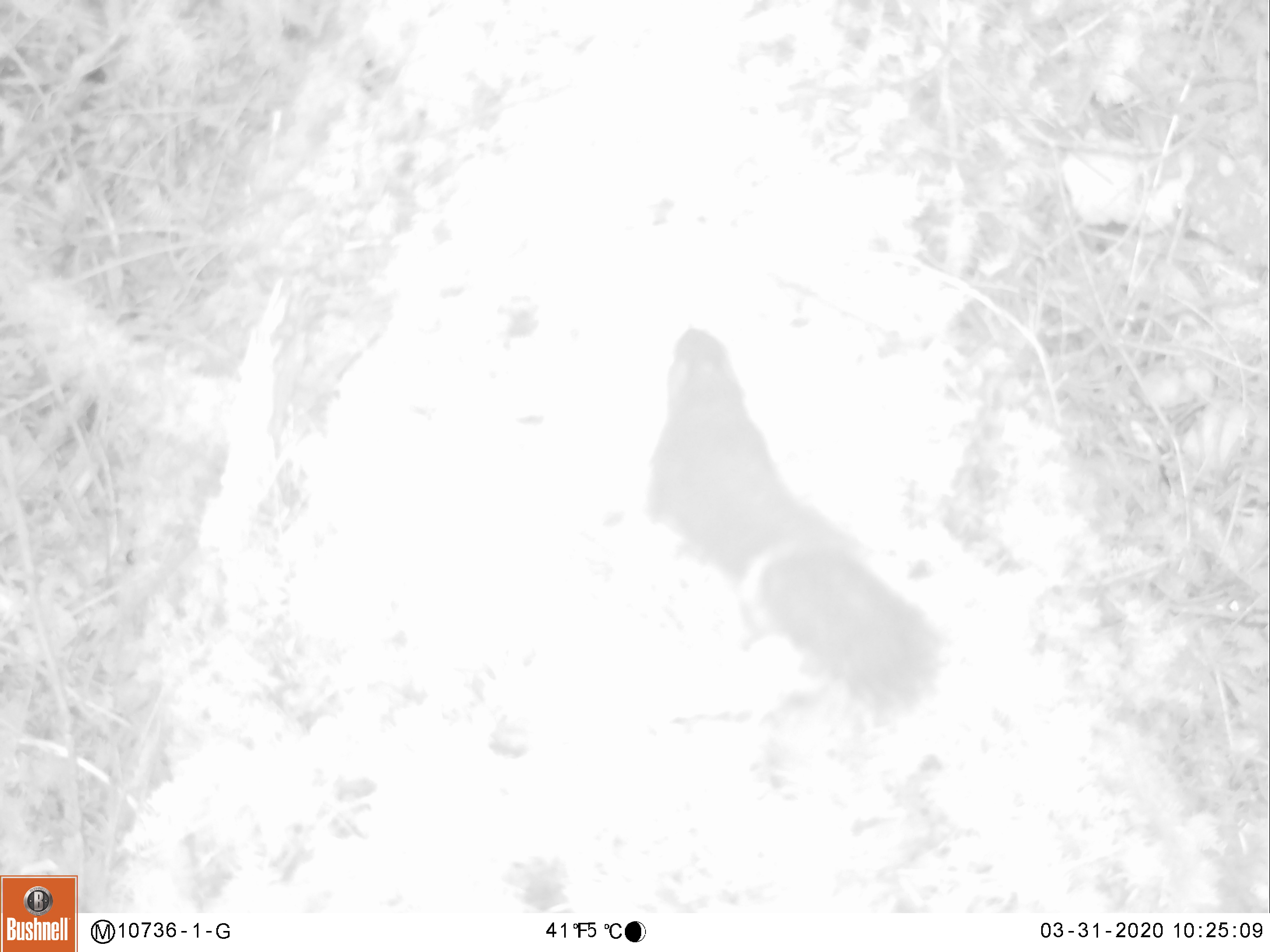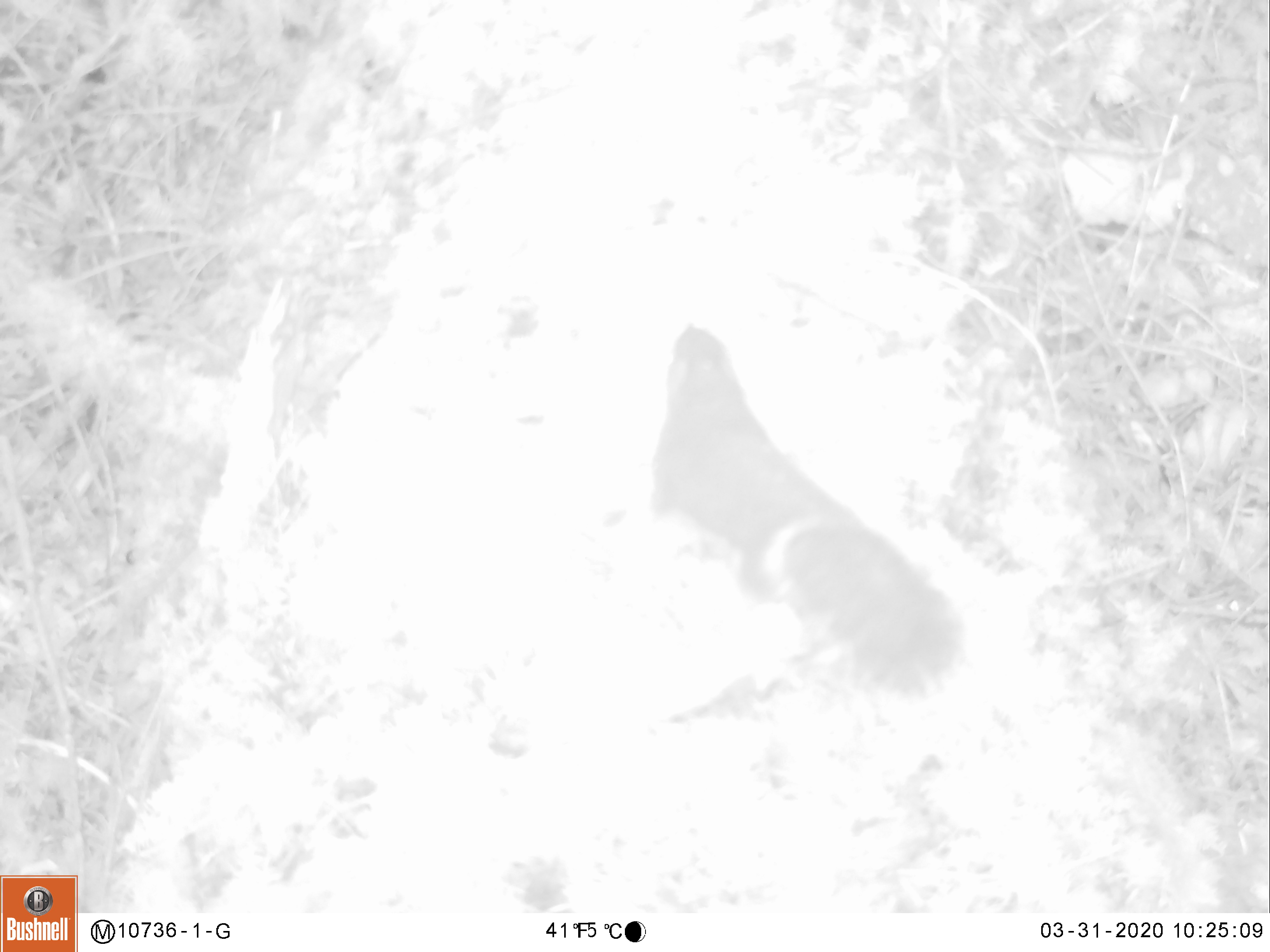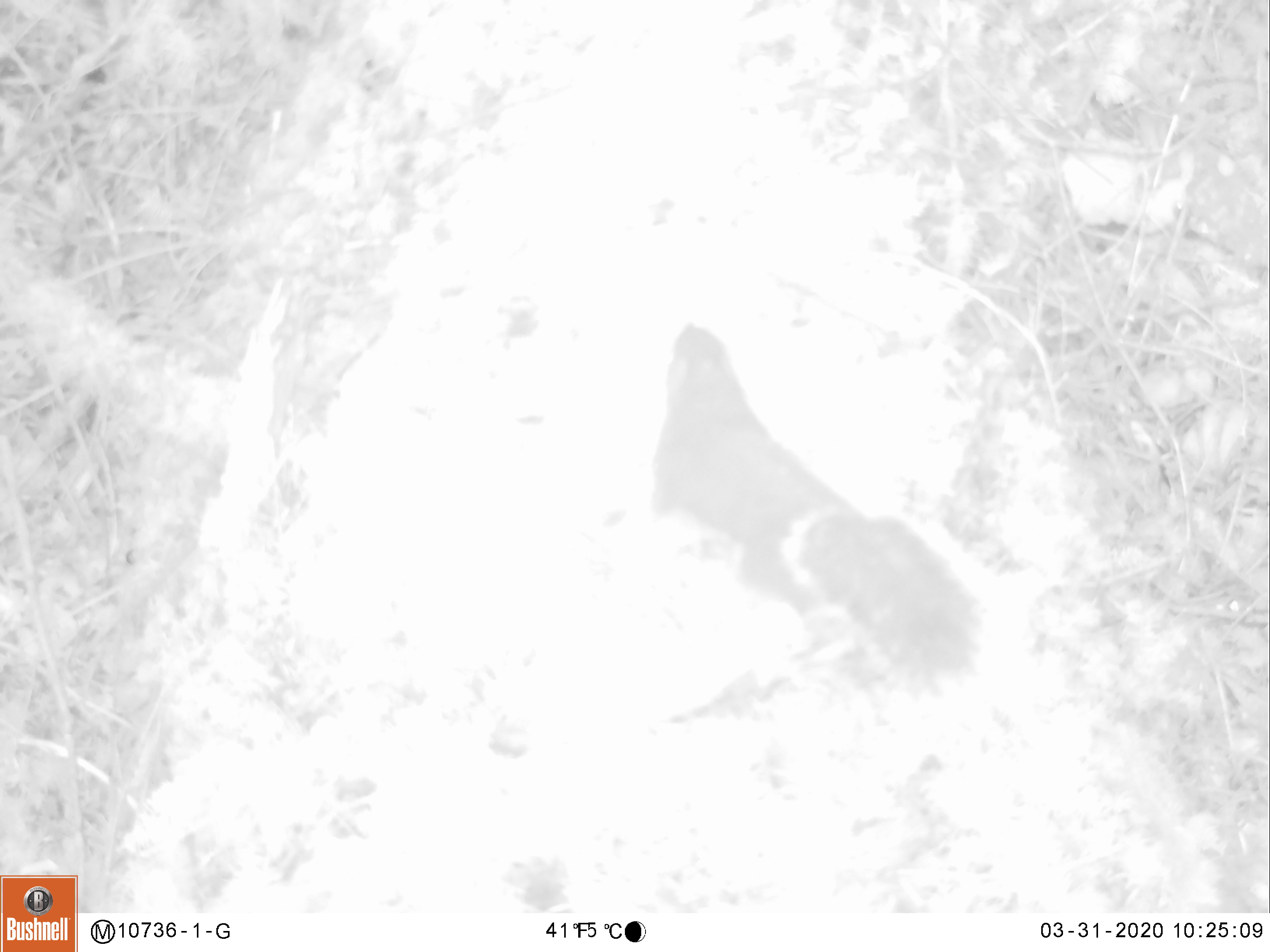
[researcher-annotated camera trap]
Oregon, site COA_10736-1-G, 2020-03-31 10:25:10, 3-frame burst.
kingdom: Animalia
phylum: Chordata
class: Mammalia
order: Rodentia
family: Sciuridae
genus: Tamiasciurus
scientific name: Tamiasciurus douglasii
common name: douglas squirrel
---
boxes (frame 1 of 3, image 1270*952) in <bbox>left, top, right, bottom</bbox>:
douglas squirrel: <bbox>646, 327, 940, 708</bbox>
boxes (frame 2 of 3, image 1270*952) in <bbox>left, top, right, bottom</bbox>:
douglas squirrel: <bbox>636, 313, 962, 697</bbox>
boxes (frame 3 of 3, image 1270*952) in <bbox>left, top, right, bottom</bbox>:
douglas squirrel: <bbox>639, 313, 975, 684</bbox>